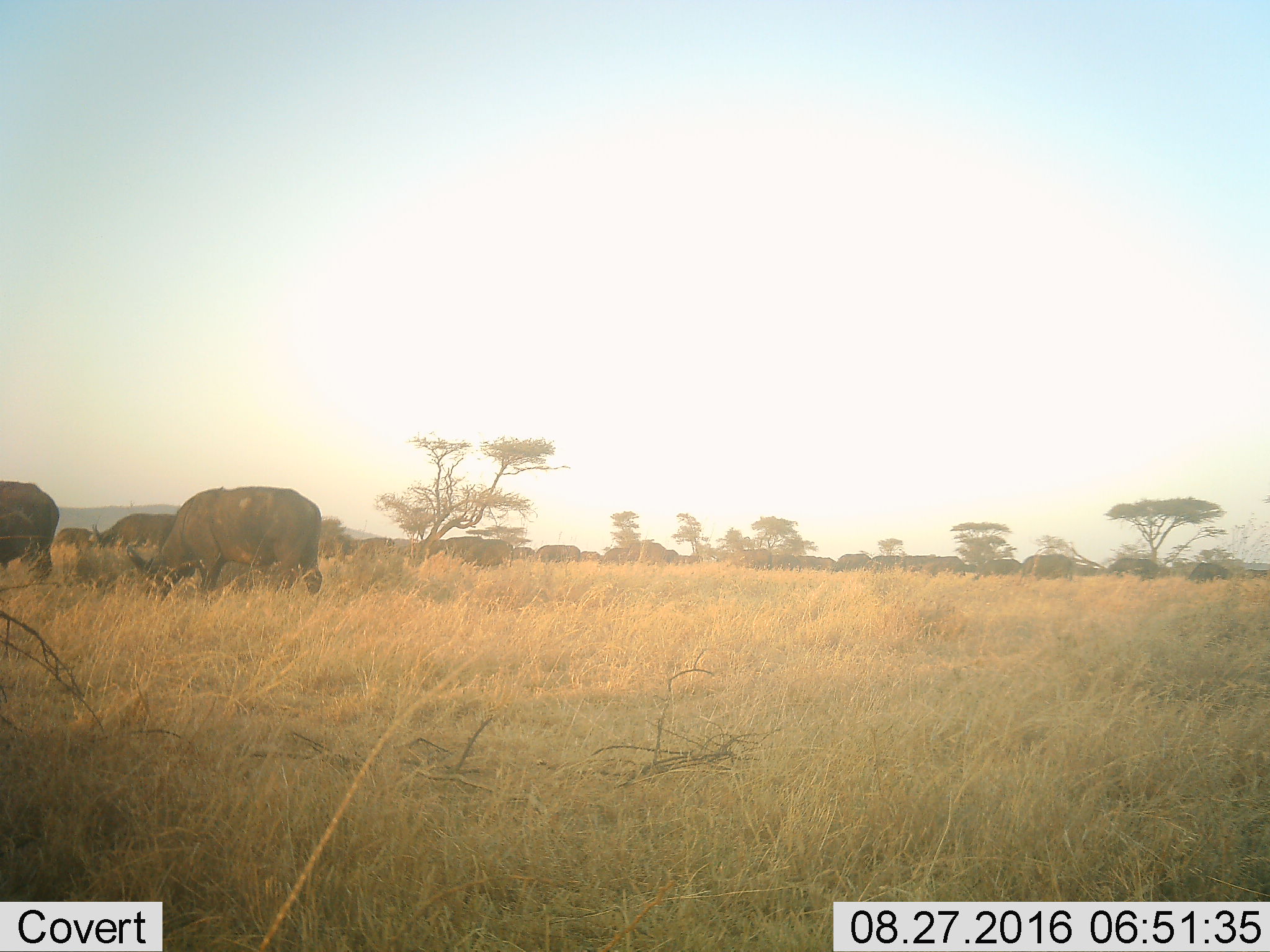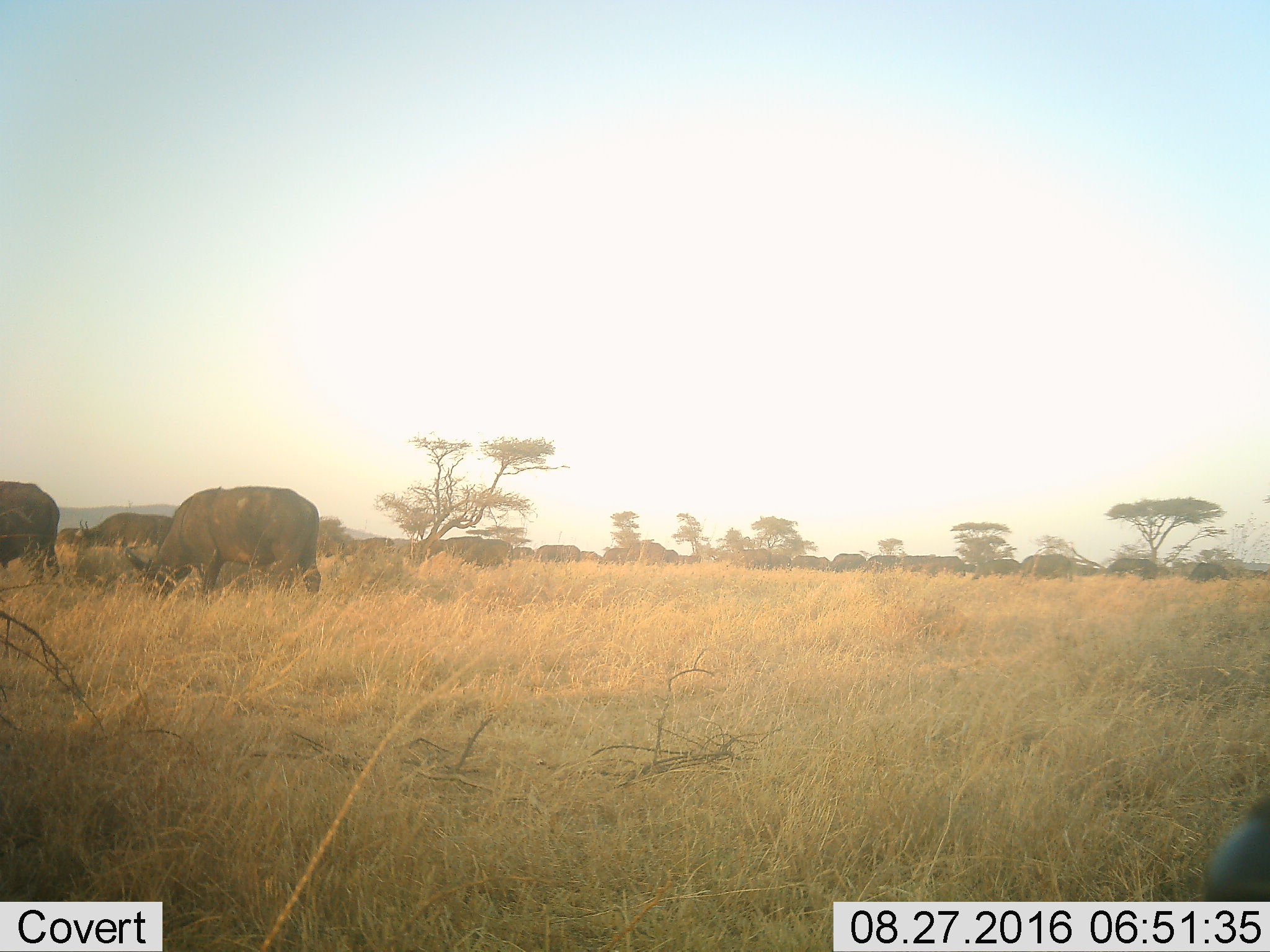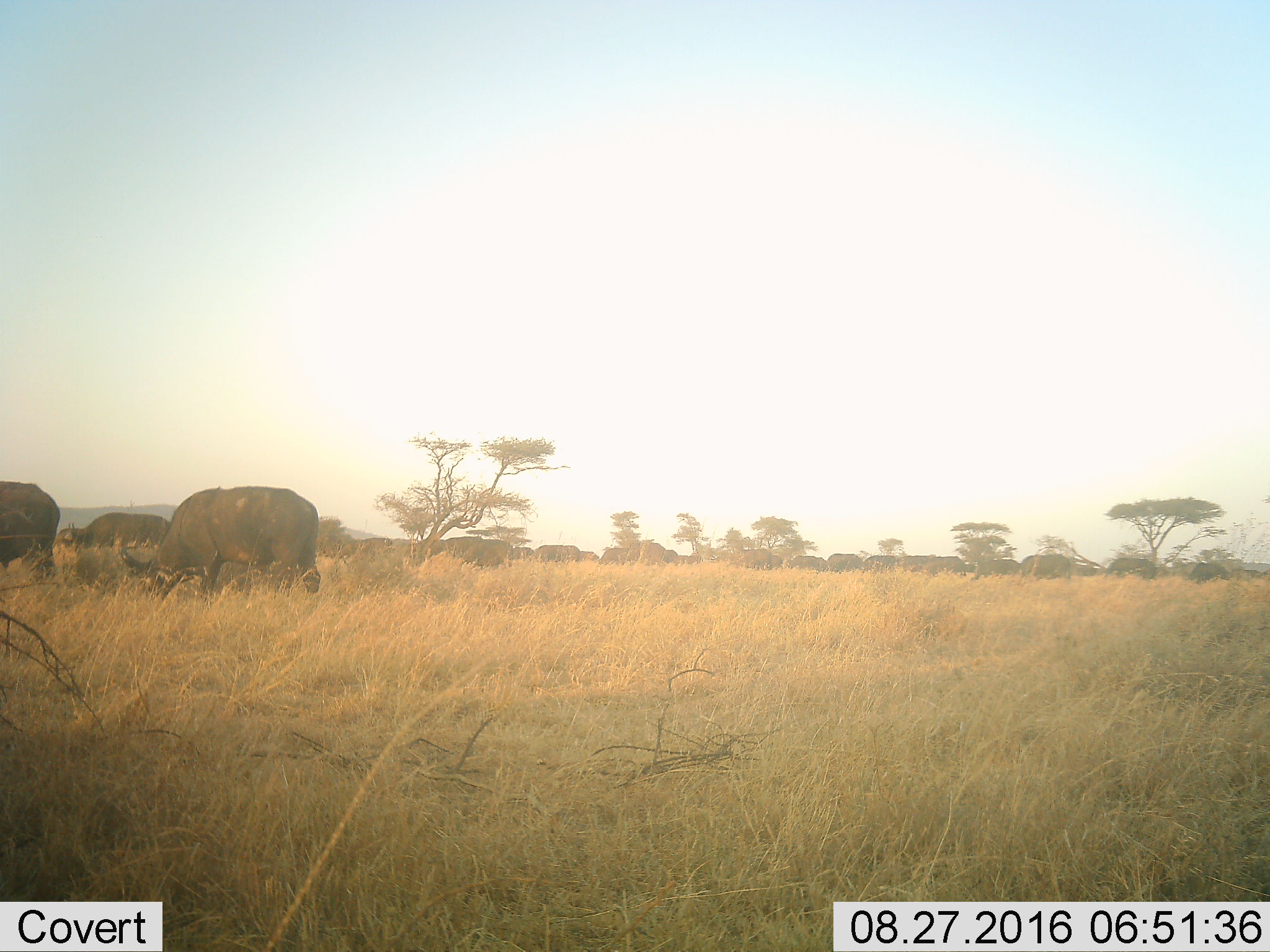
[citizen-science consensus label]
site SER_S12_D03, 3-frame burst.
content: unidentified animal